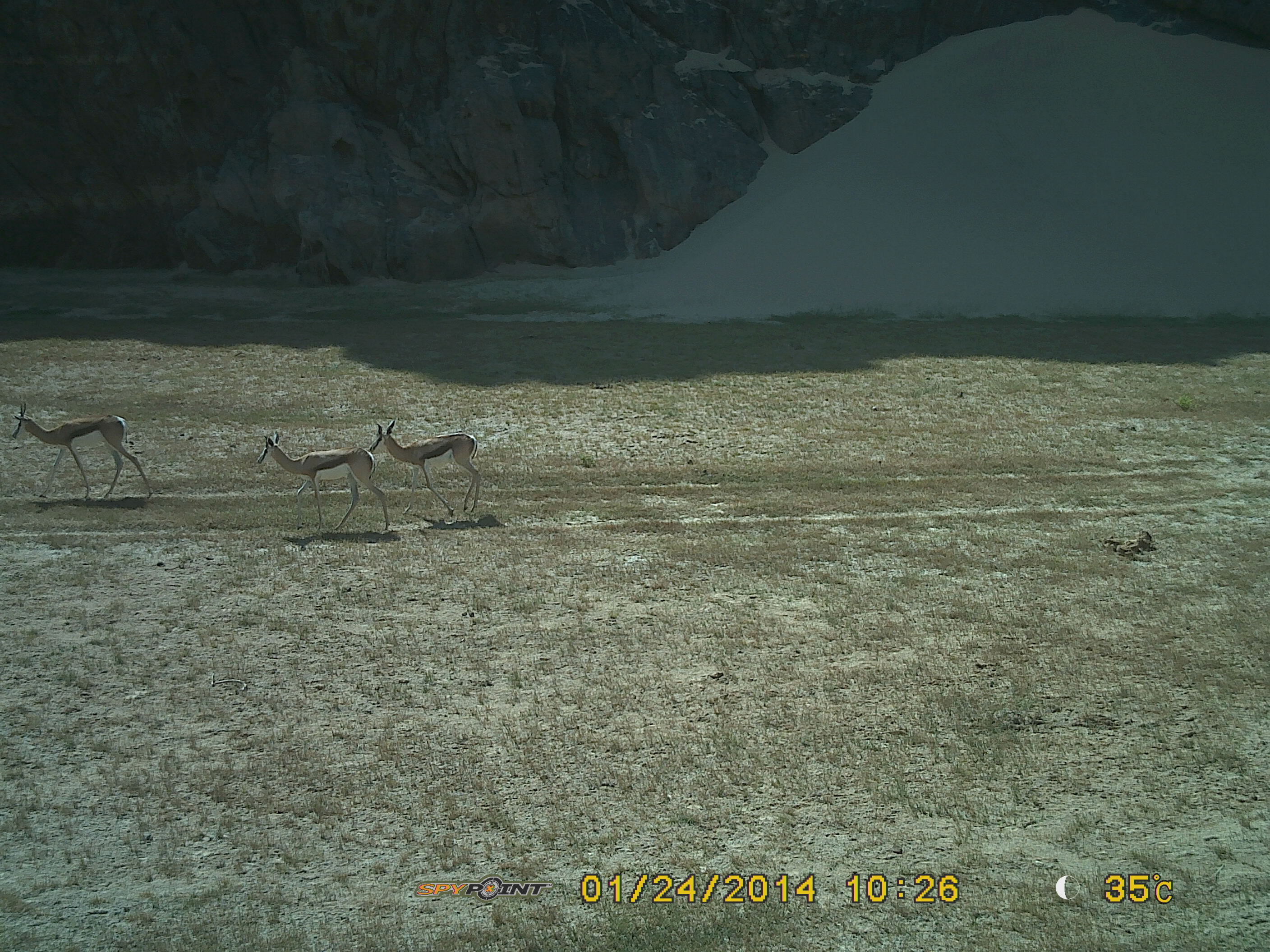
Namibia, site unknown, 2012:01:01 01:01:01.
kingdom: Animalia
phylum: Chordata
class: Mammalia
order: Artiodactyla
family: Bovidae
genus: Antidorcas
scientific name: Antidorcas marsupialis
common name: springbok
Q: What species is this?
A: Antidorcas marsupialis (springbok).